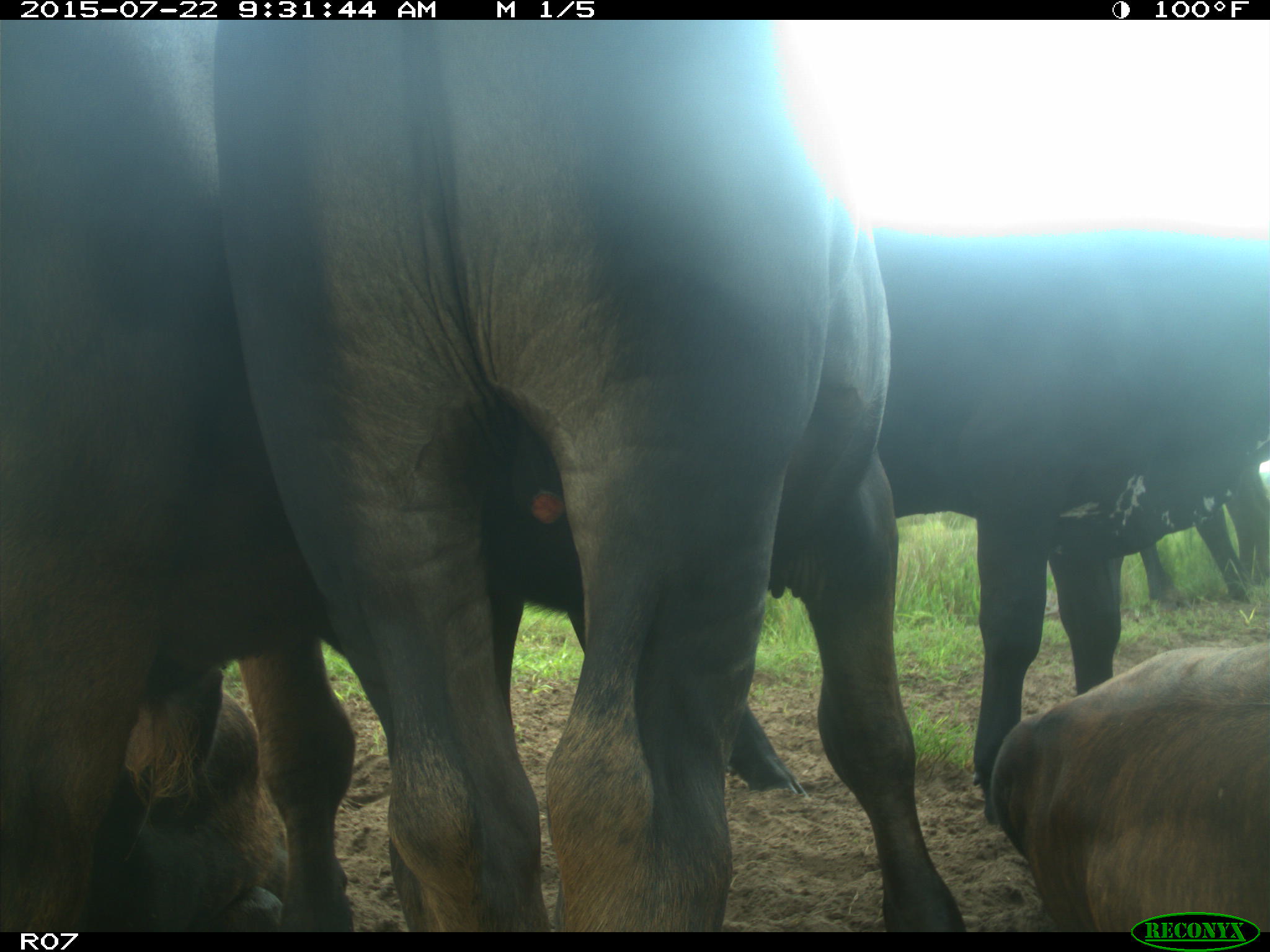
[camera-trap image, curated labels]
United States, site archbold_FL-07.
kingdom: Animalia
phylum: Chordata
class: Mammalia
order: Artiodactyla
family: Bovidae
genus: Bos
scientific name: Bos taurus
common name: domestic cow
Bos taurus (domestic cow).